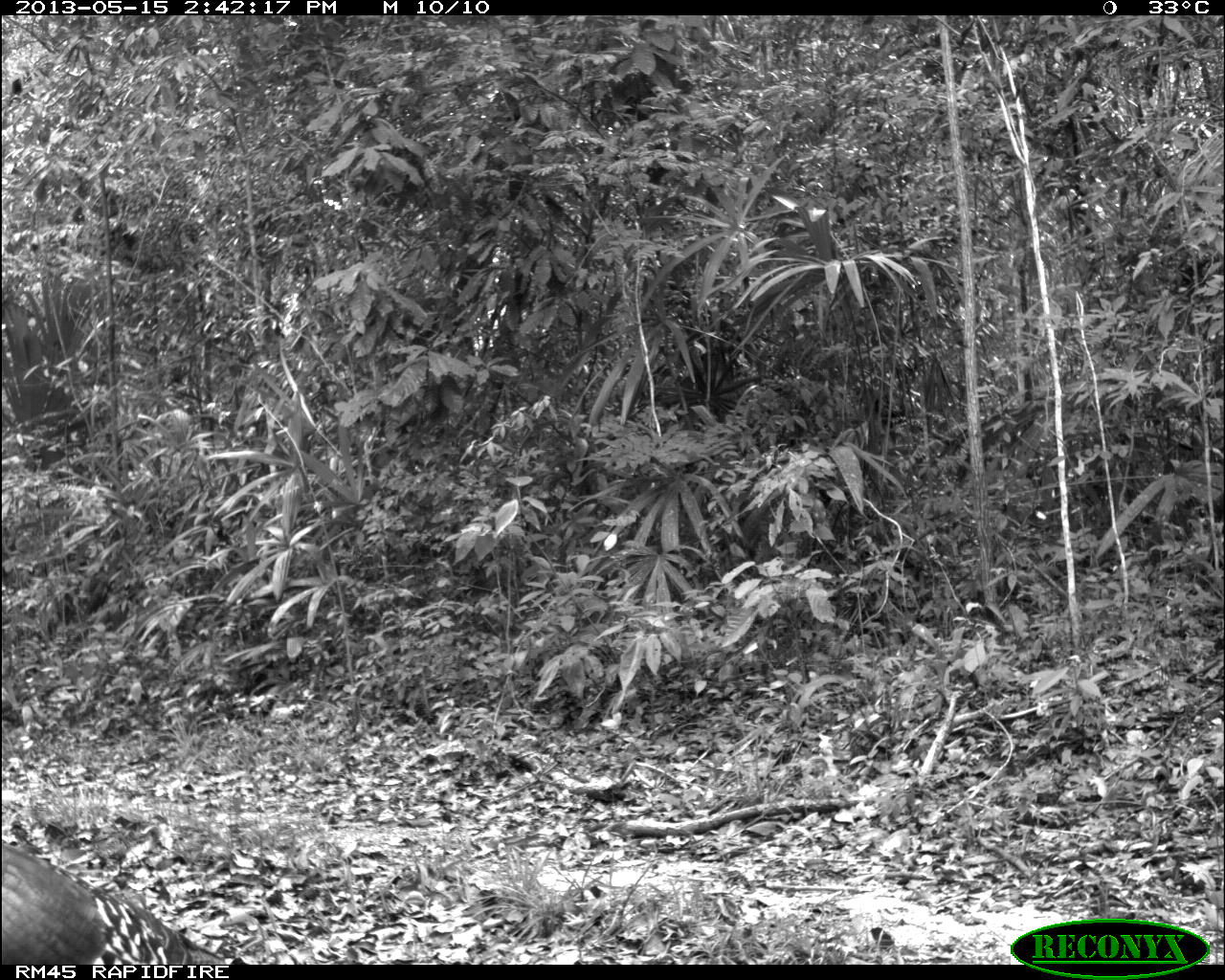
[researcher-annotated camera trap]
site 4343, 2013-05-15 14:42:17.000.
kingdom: Animalia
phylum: Chordata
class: Aves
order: Galliformes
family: Phasianidae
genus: Meleagris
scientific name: Meleagris ocellata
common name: ocellated turkey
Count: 1.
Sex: female.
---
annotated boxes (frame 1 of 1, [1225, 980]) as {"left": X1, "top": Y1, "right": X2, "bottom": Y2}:
meleagris ocellata: {"left": 0, "top": 836, "right": 228, "bottom": 964}